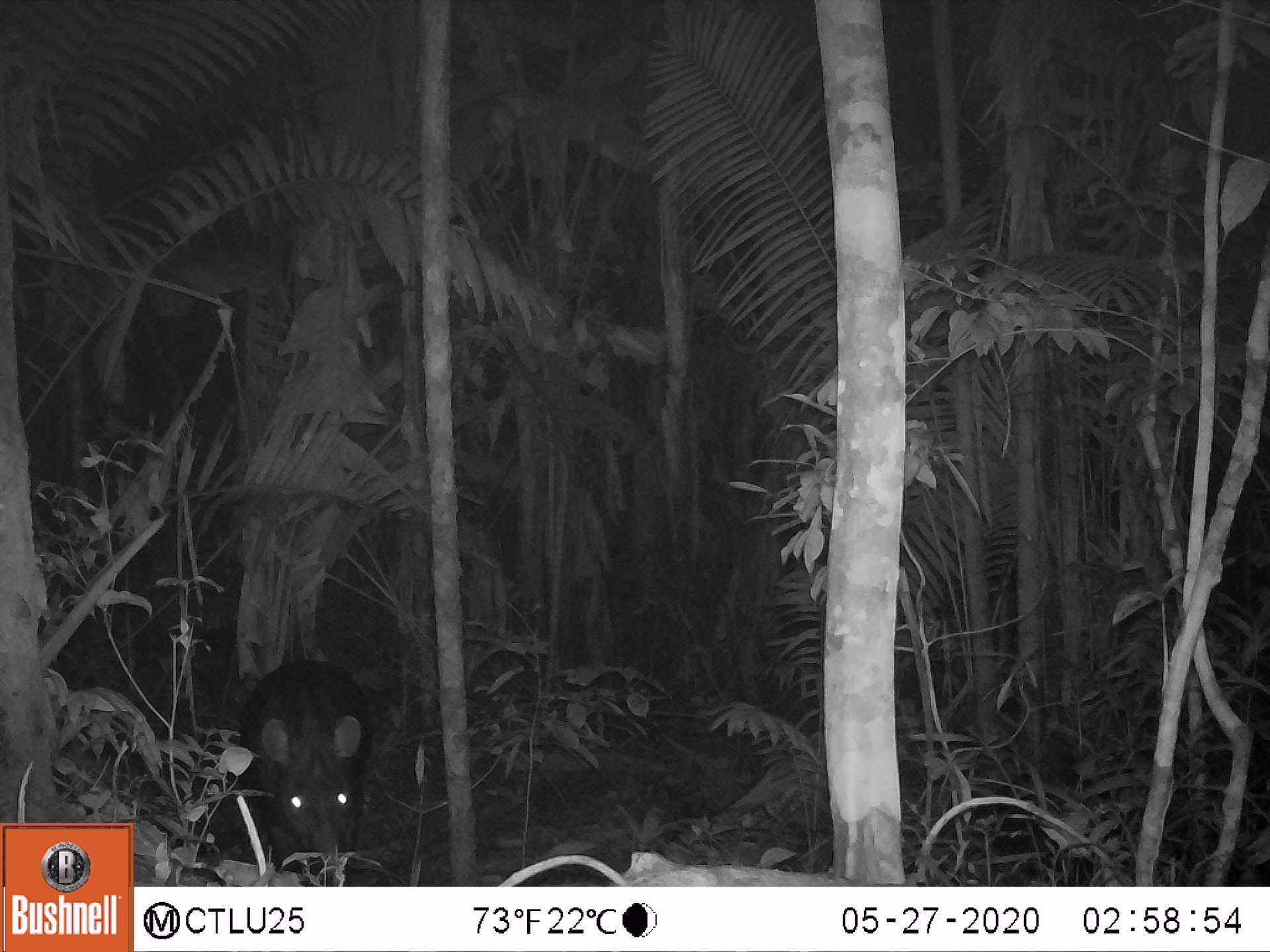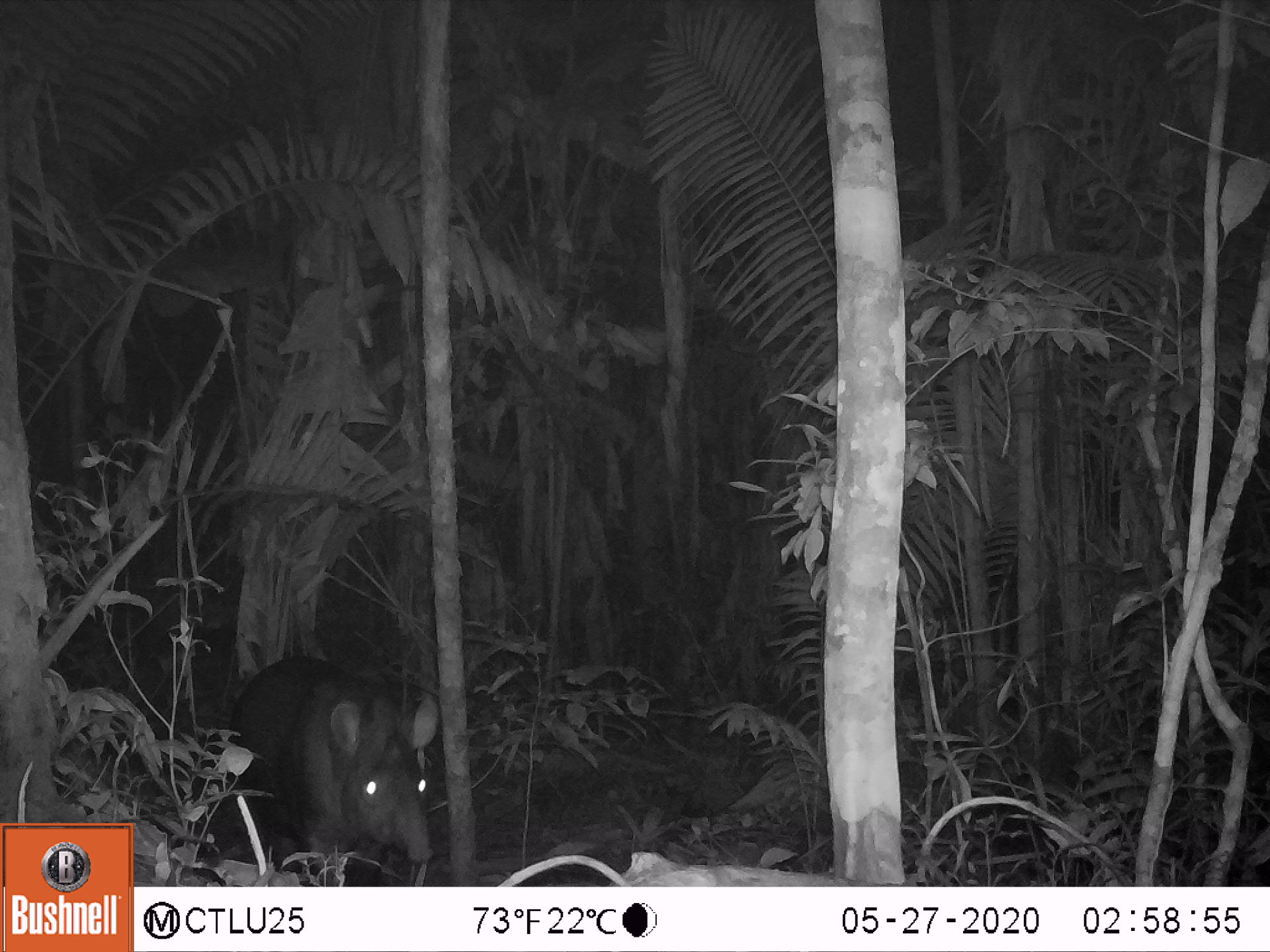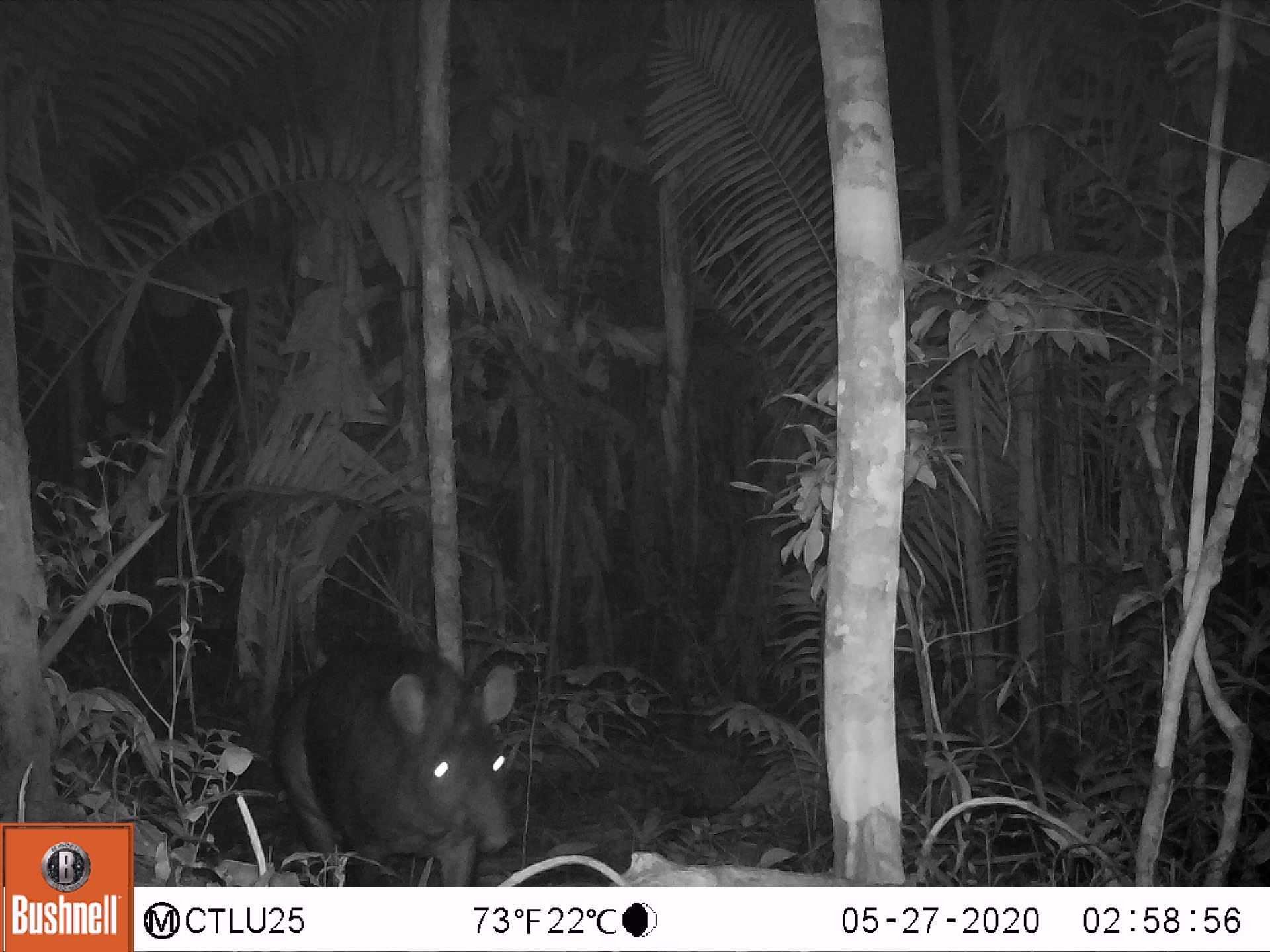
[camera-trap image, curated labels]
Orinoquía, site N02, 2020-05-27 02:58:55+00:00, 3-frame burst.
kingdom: Animalia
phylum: Chordata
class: Mammalia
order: Perissodactyla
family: Tapiridae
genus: Tapirus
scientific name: Tapirus terrestris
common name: lowland tapir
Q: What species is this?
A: Lowland tapir (Tapirus terrestris).